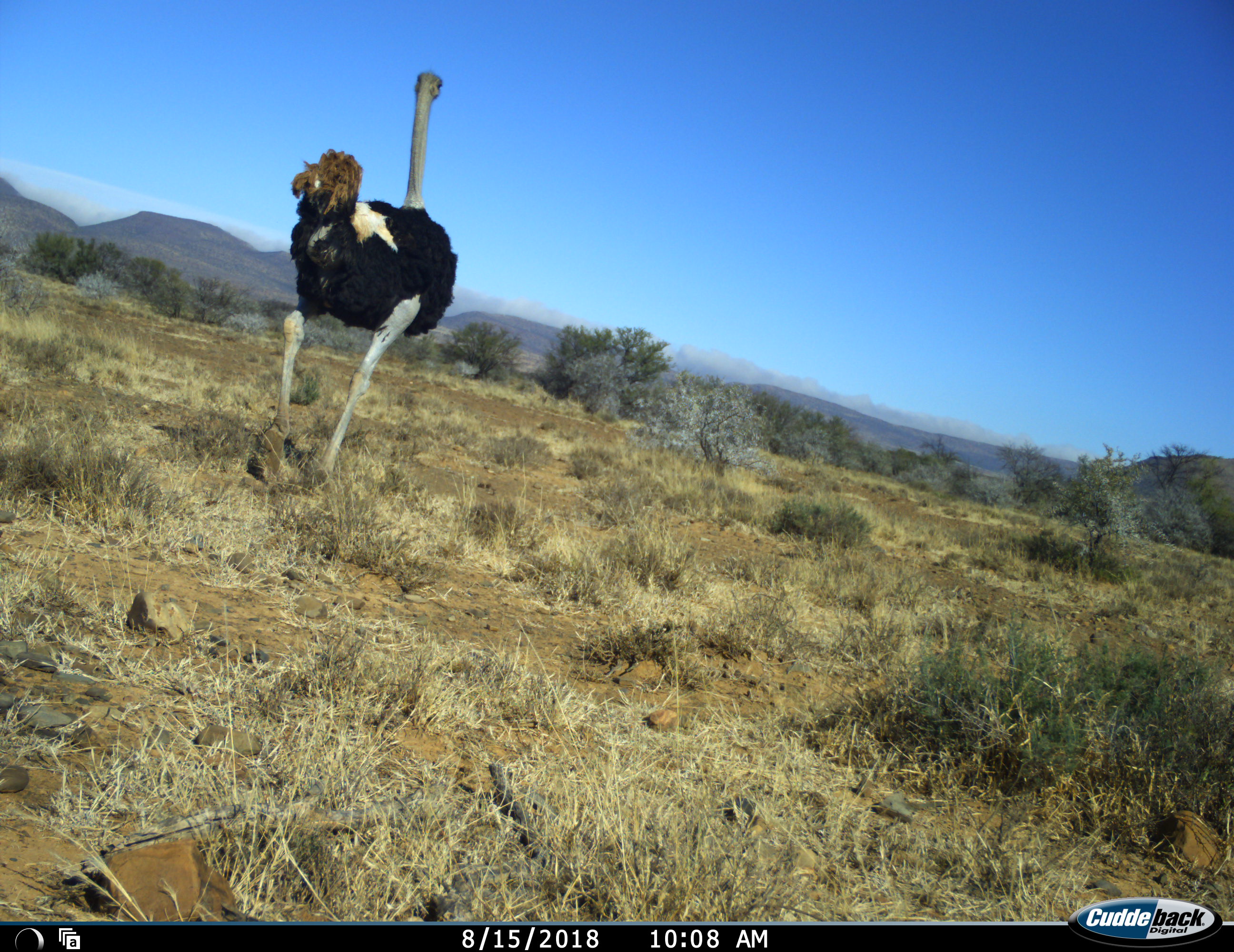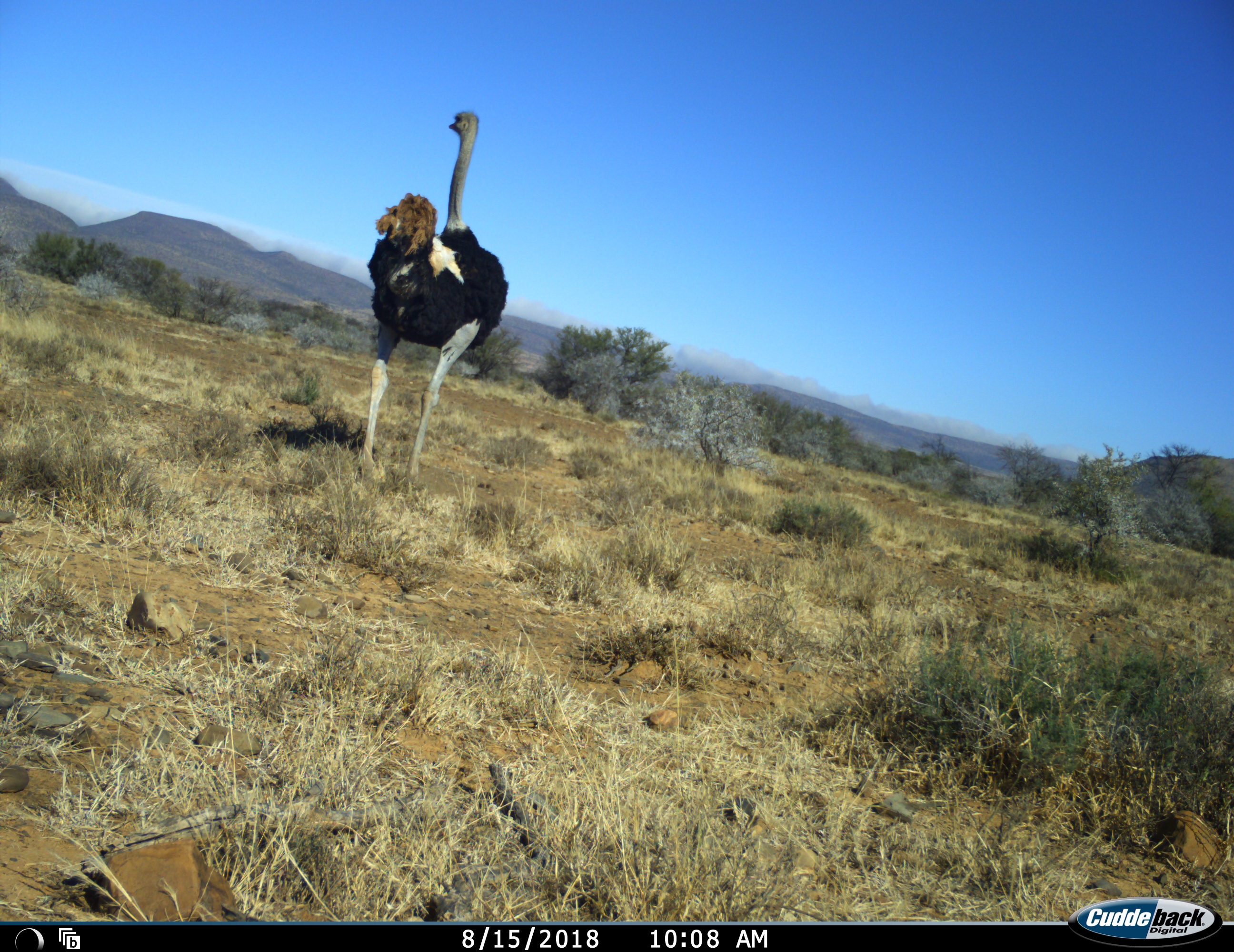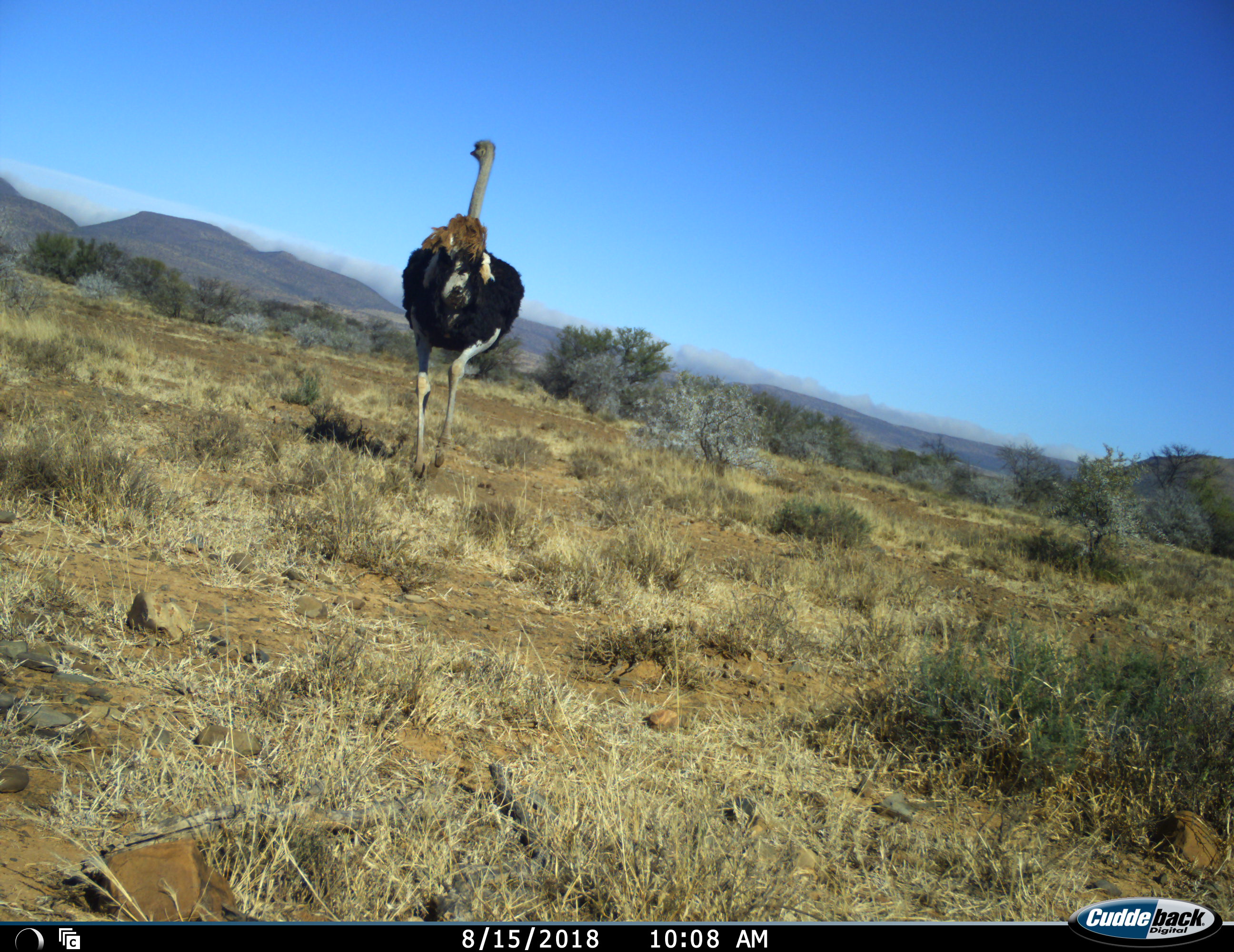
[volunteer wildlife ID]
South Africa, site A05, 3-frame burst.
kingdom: Animalia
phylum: Chordata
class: Aves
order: Struthioniformes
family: Struthionidae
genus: Struthio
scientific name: Struthio camelus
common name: ostrich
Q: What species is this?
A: Ostrich (Struthio camelus).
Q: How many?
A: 1.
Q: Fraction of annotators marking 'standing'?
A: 0%.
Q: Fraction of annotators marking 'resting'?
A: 0%.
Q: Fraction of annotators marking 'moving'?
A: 100%.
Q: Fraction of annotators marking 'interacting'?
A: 0%.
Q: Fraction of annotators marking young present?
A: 0%.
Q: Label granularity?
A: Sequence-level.